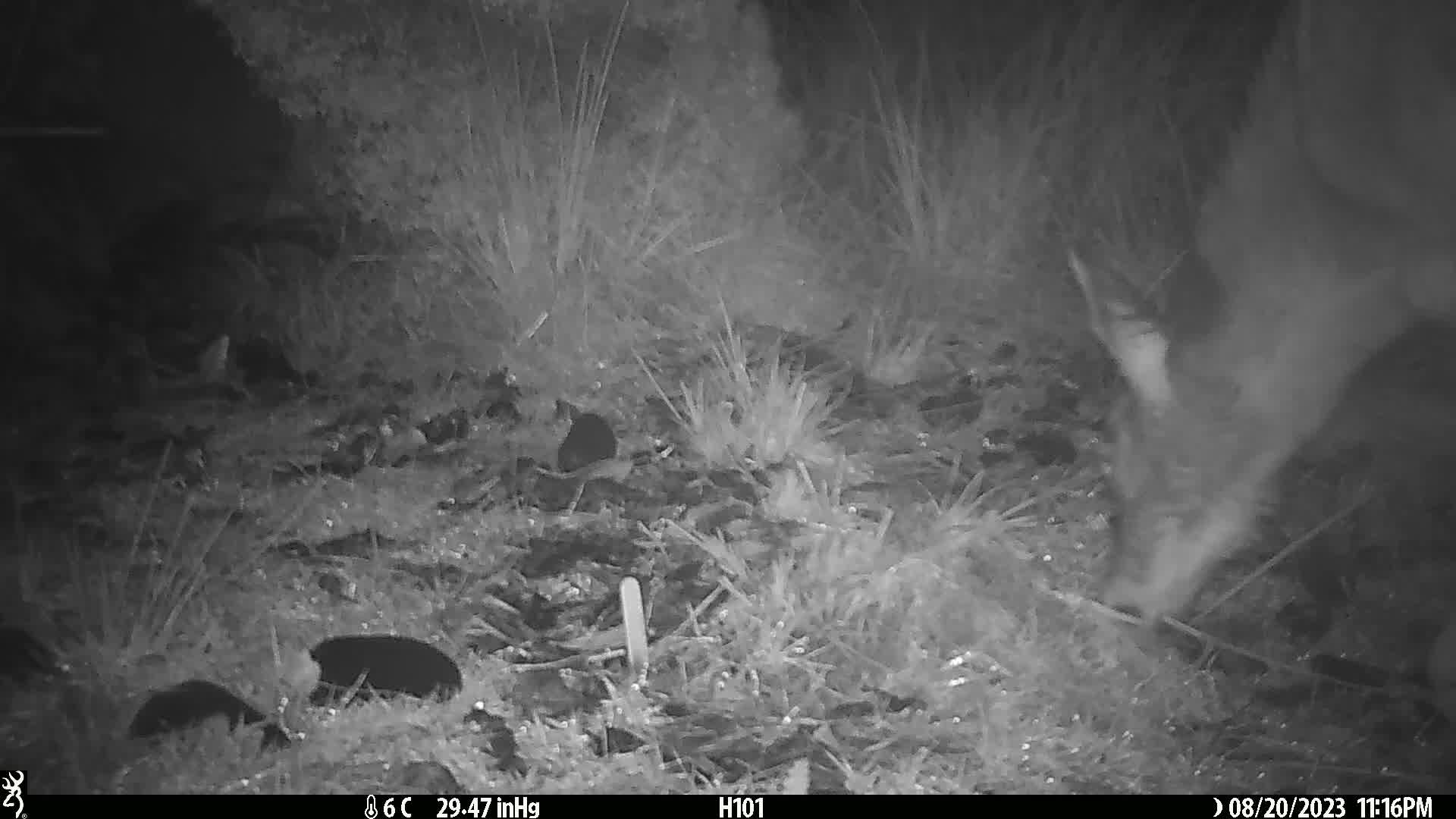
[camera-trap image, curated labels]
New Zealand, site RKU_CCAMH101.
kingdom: Animalia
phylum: Chordata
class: Mammalia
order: Artiodactyla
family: Cervidae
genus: Odocoileus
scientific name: Odocoileus virginianus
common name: white-tailed deer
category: white tailed deer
White tailed deer (white-tailed deer) (Odocoileus virginianus).